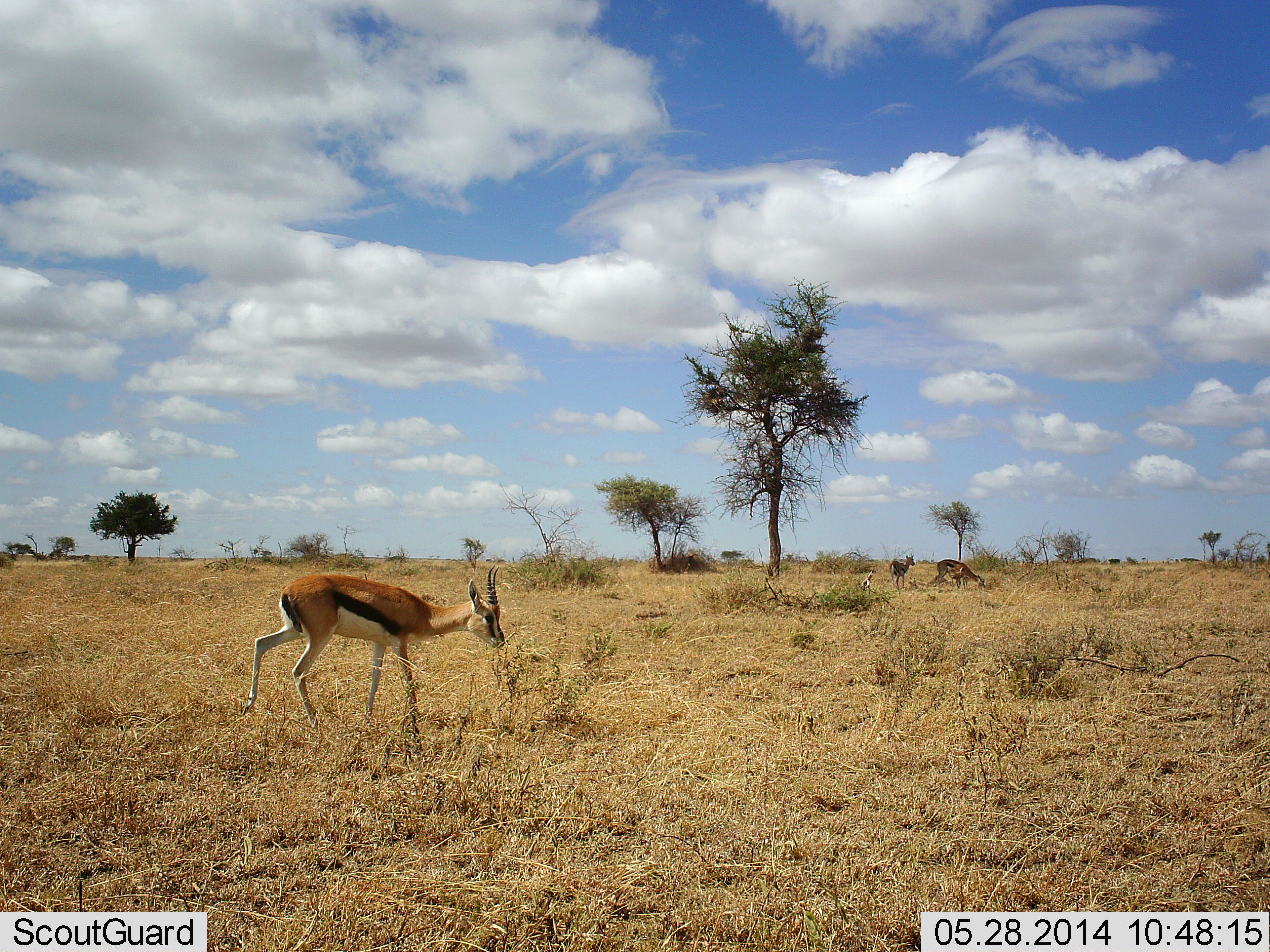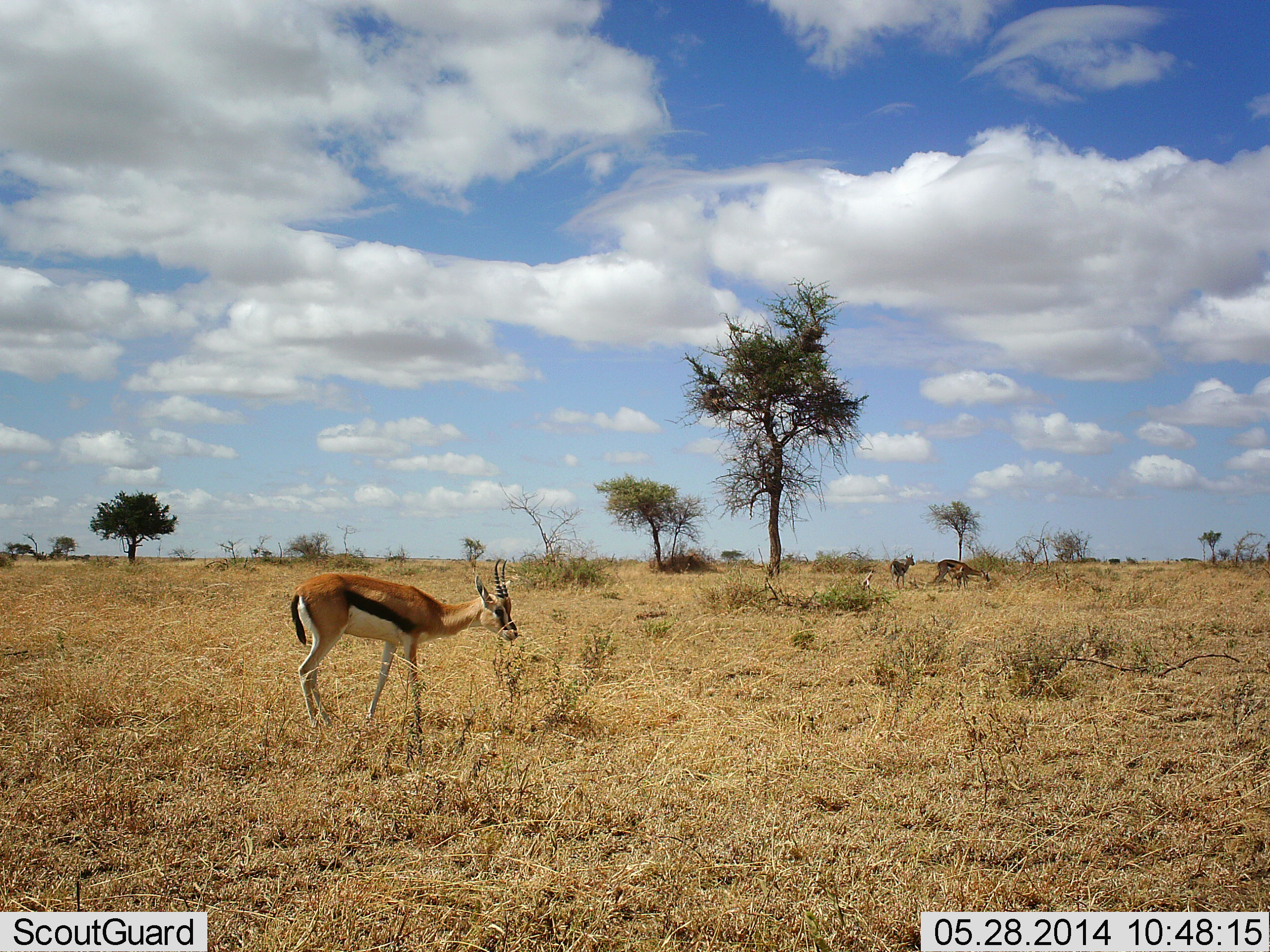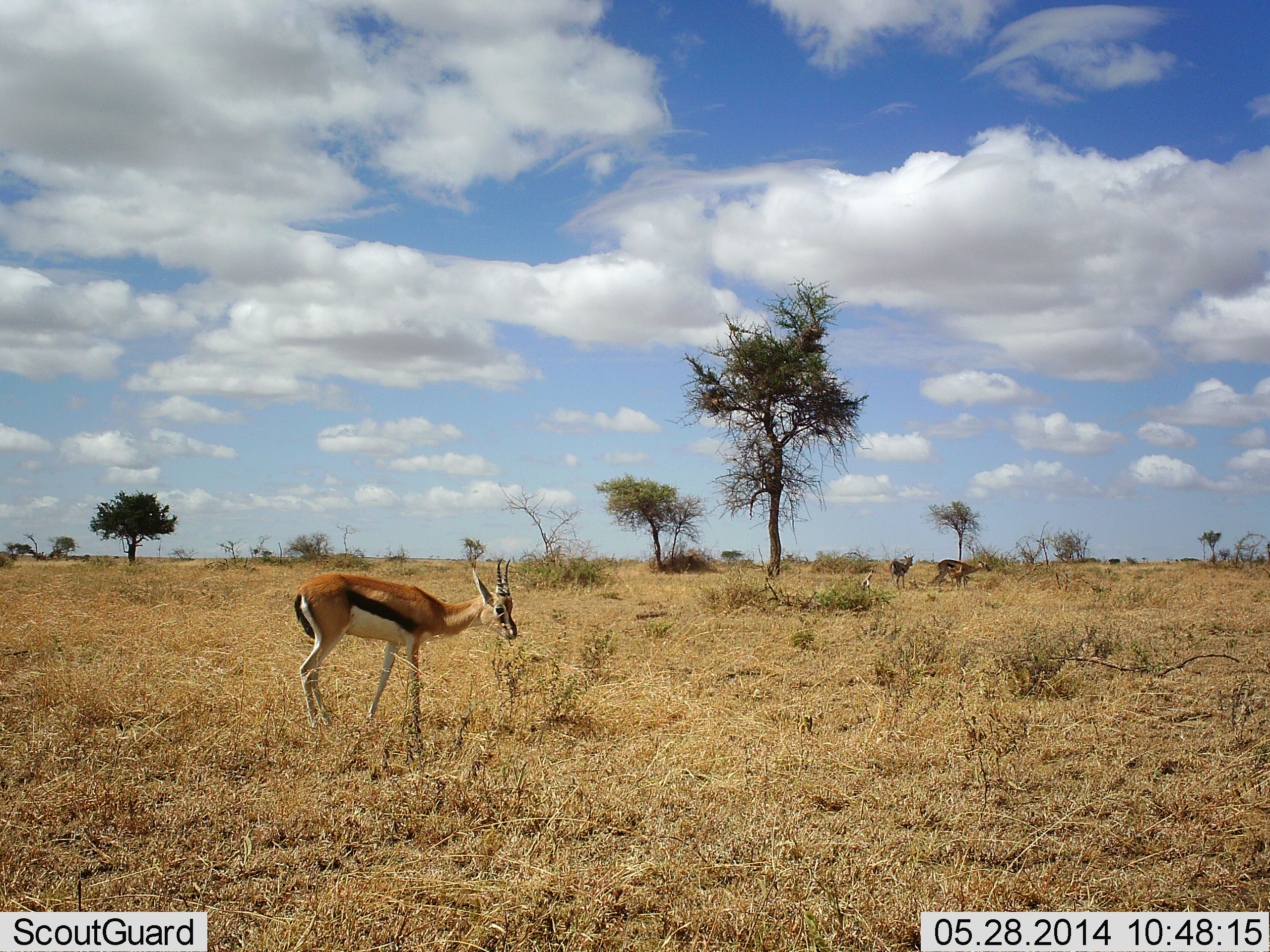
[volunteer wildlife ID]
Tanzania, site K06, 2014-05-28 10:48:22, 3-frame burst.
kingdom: Animalia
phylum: Chordata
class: Mammalia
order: Artiodactyla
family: Bovidae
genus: Eudorcas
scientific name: Eudorcas thomsonii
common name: thomson's gazelle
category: gazellethomsons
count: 3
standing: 36%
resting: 0%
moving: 36%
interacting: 0%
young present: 0%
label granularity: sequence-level